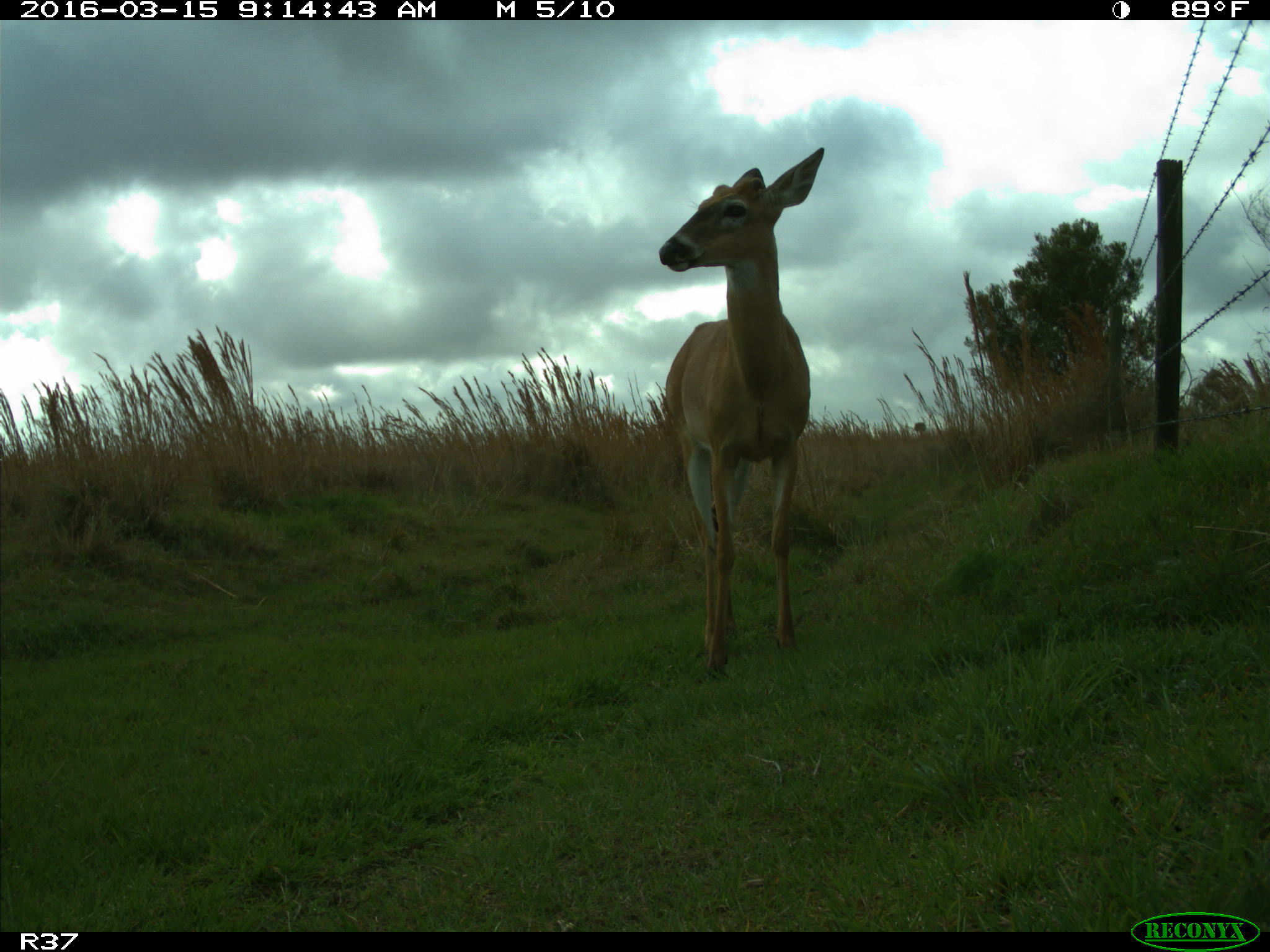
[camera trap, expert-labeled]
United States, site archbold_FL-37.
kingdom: Animalia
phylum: Chordata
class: Mammalia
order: Artiodactyla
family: Cervidae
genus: Odocoileus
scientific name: Odocoileus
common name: deer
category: unidentified deer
Unidentified deer (deer) (Odocoileus).